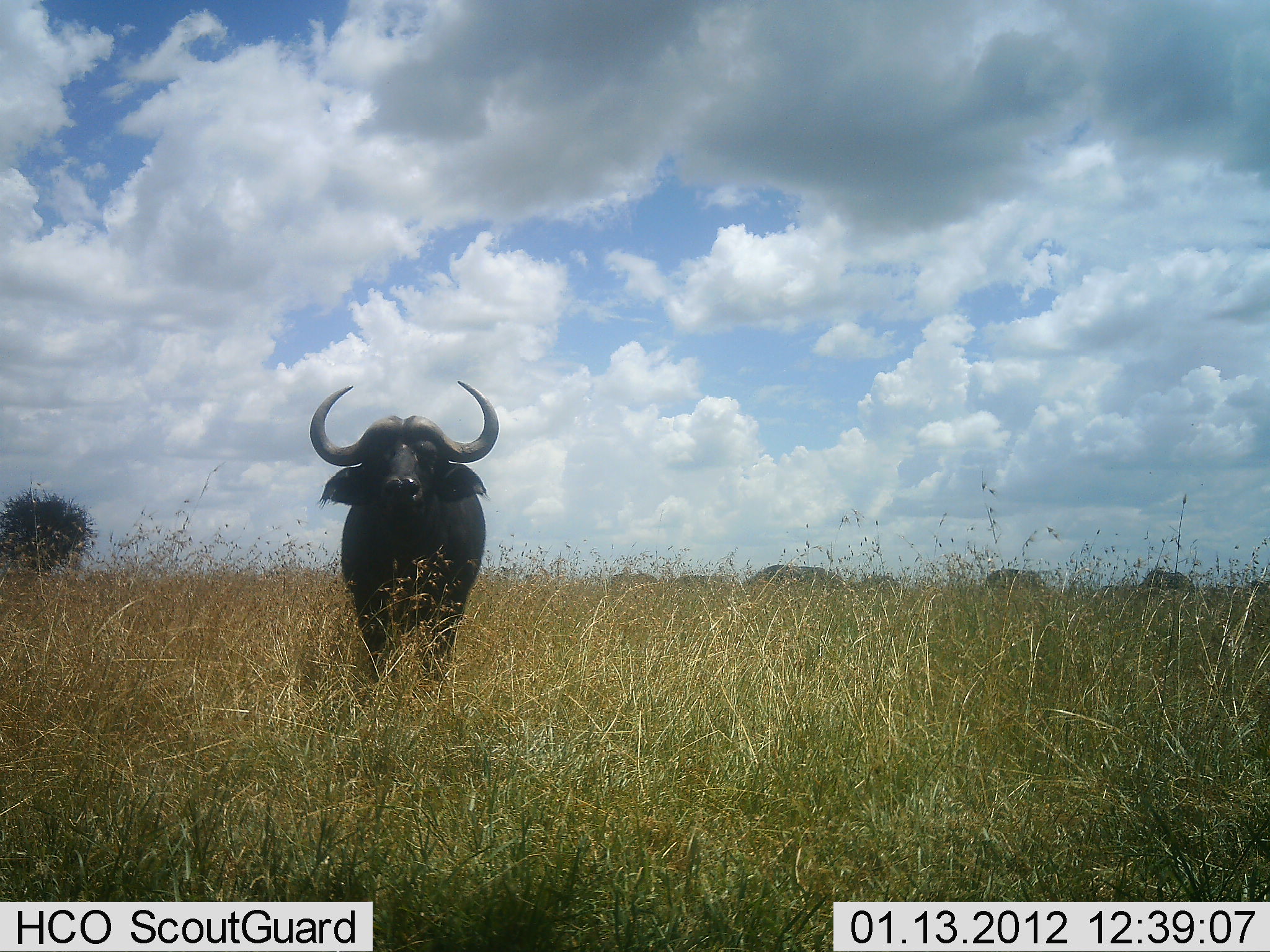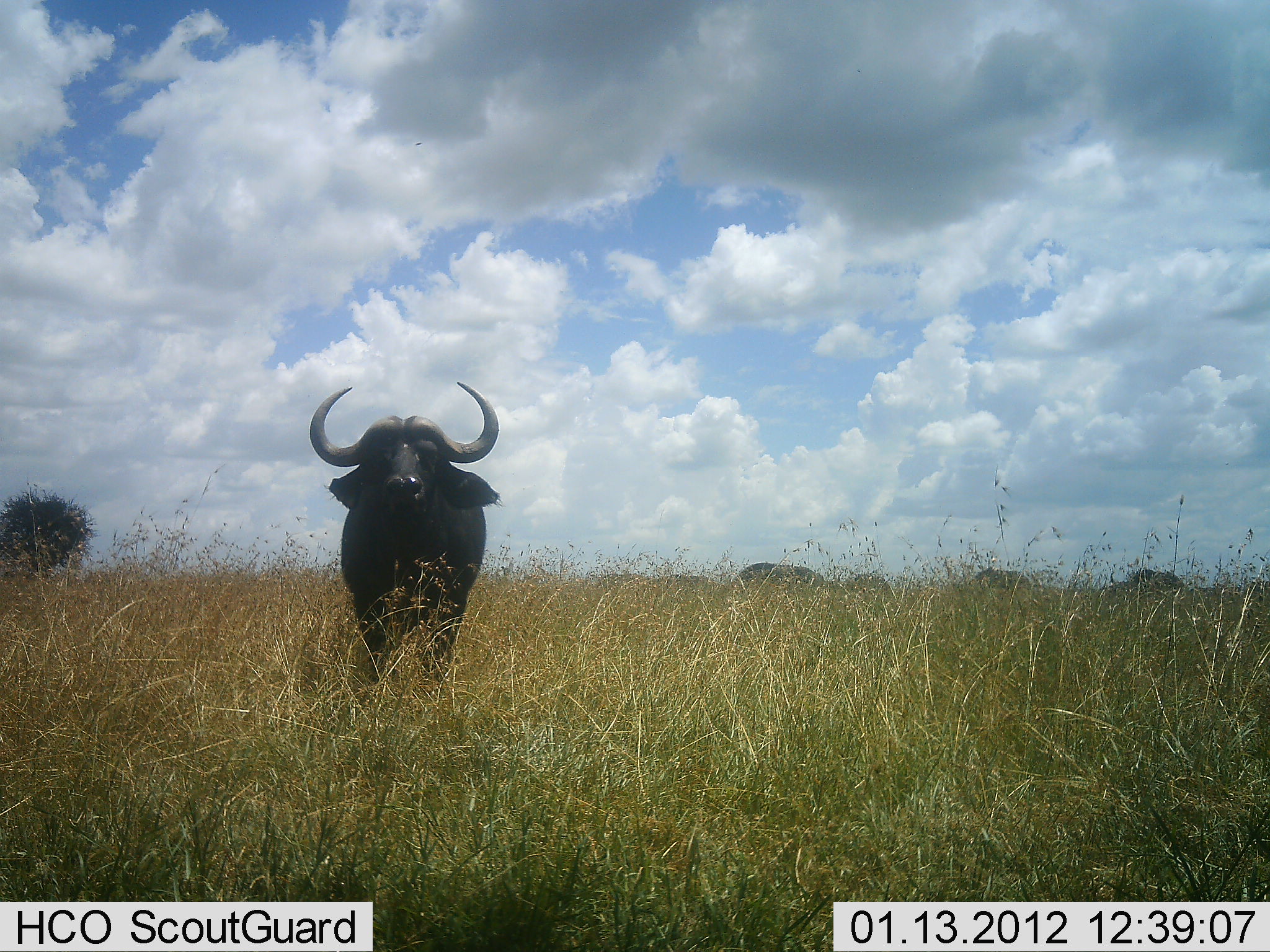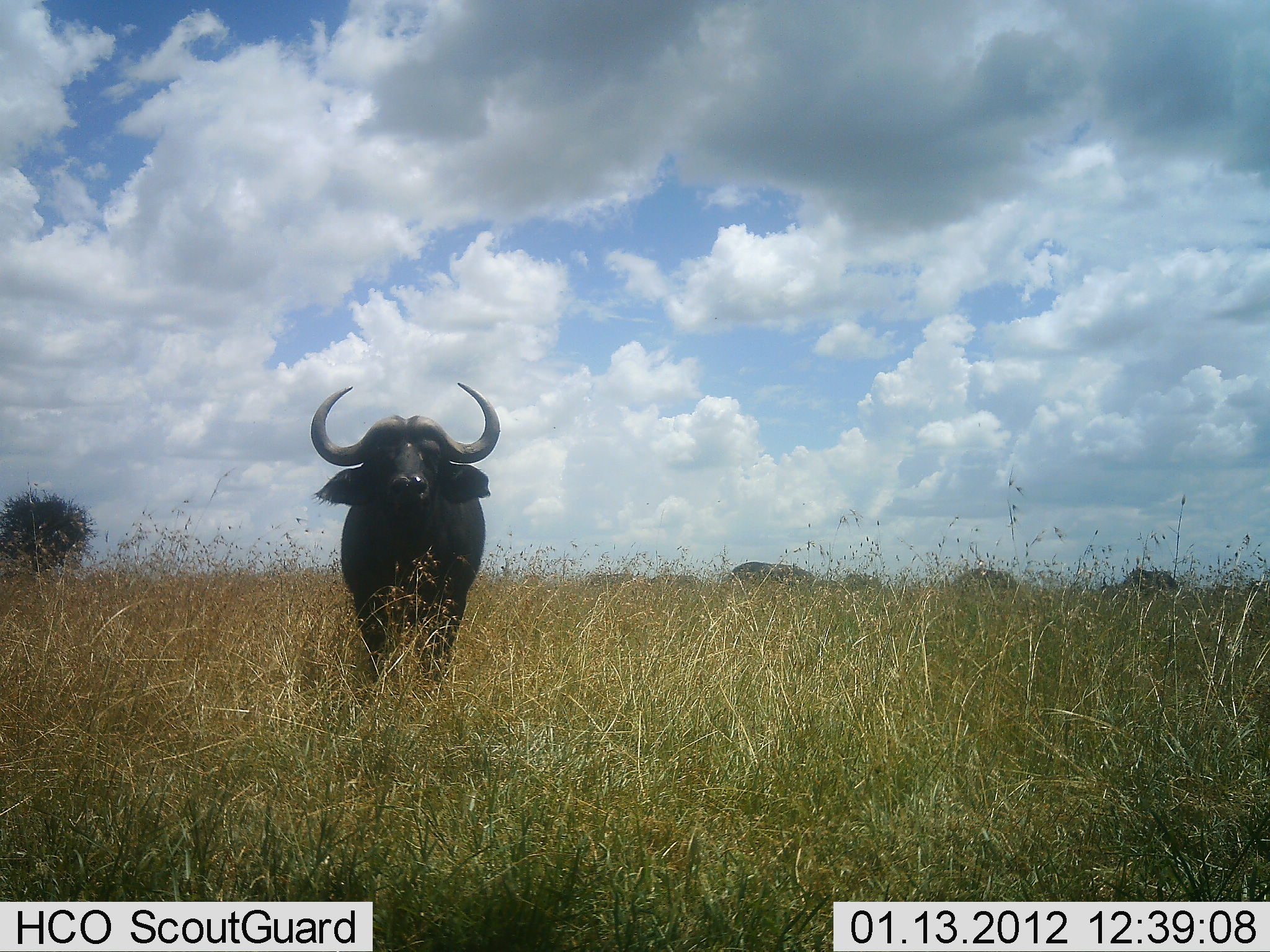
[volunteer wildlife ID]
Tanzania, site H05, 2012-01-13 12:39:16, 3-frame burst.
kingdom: Animalia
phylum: Chordata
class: Mammalia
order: Artiodactyla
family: Bovidae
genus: Syncerus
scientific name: Syncerus caffer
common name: cape buffalo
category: buffalo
Buffalo (cape buffalo) (Syncerus caffer), count 7. Behavior (volunteer vote fractions): standing 85%, resting 0%, moving 25%, interacting 0%. Young present (vote fraction): 0%. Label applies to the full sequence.